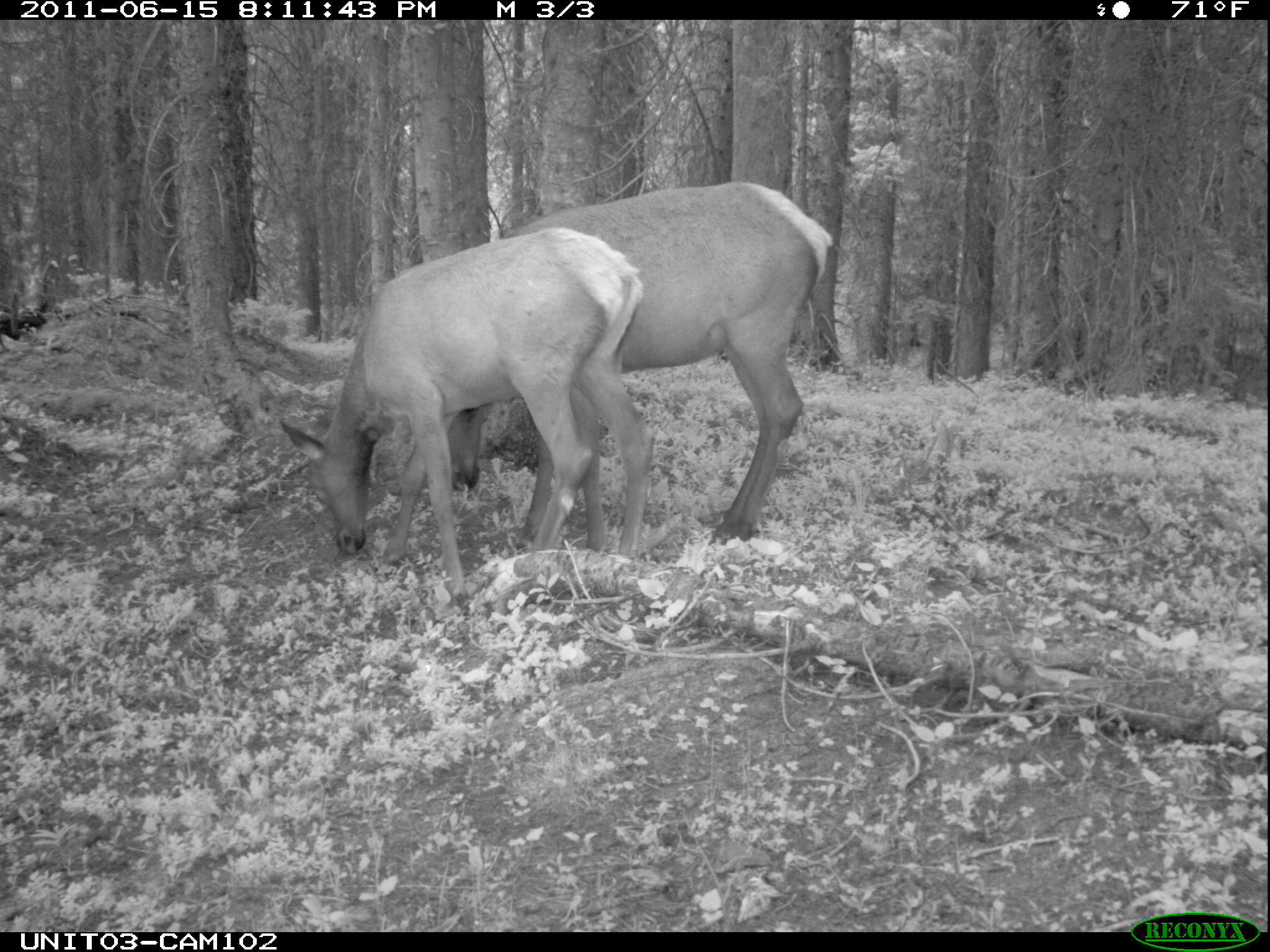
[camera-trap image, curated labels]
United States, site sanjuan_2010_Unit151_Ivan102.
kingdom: Animalia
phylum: Chordata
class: Mammalia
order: Artiodactyla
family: Cervidae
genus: Cervus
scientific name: Cervus elaphus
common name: red deer